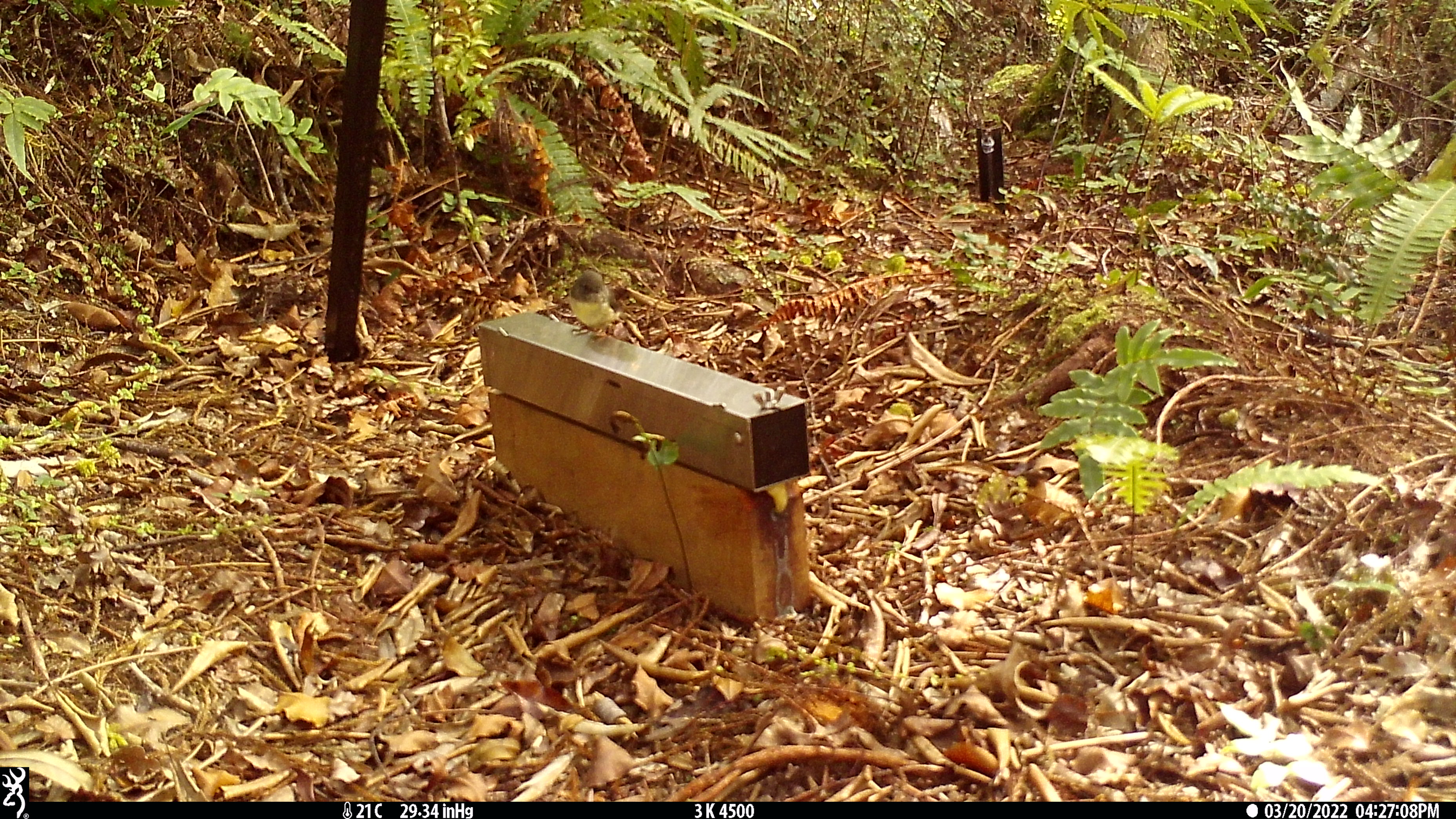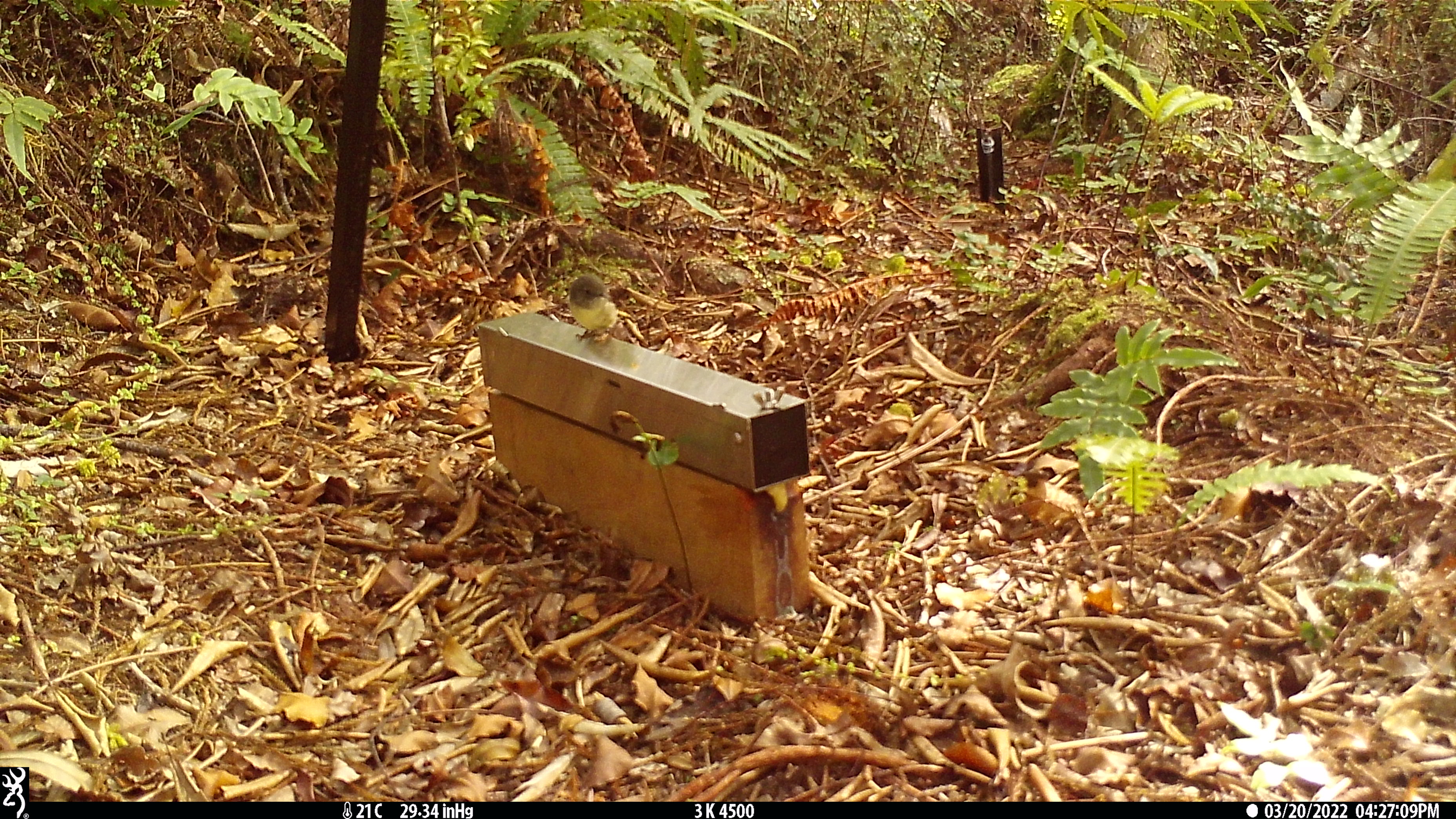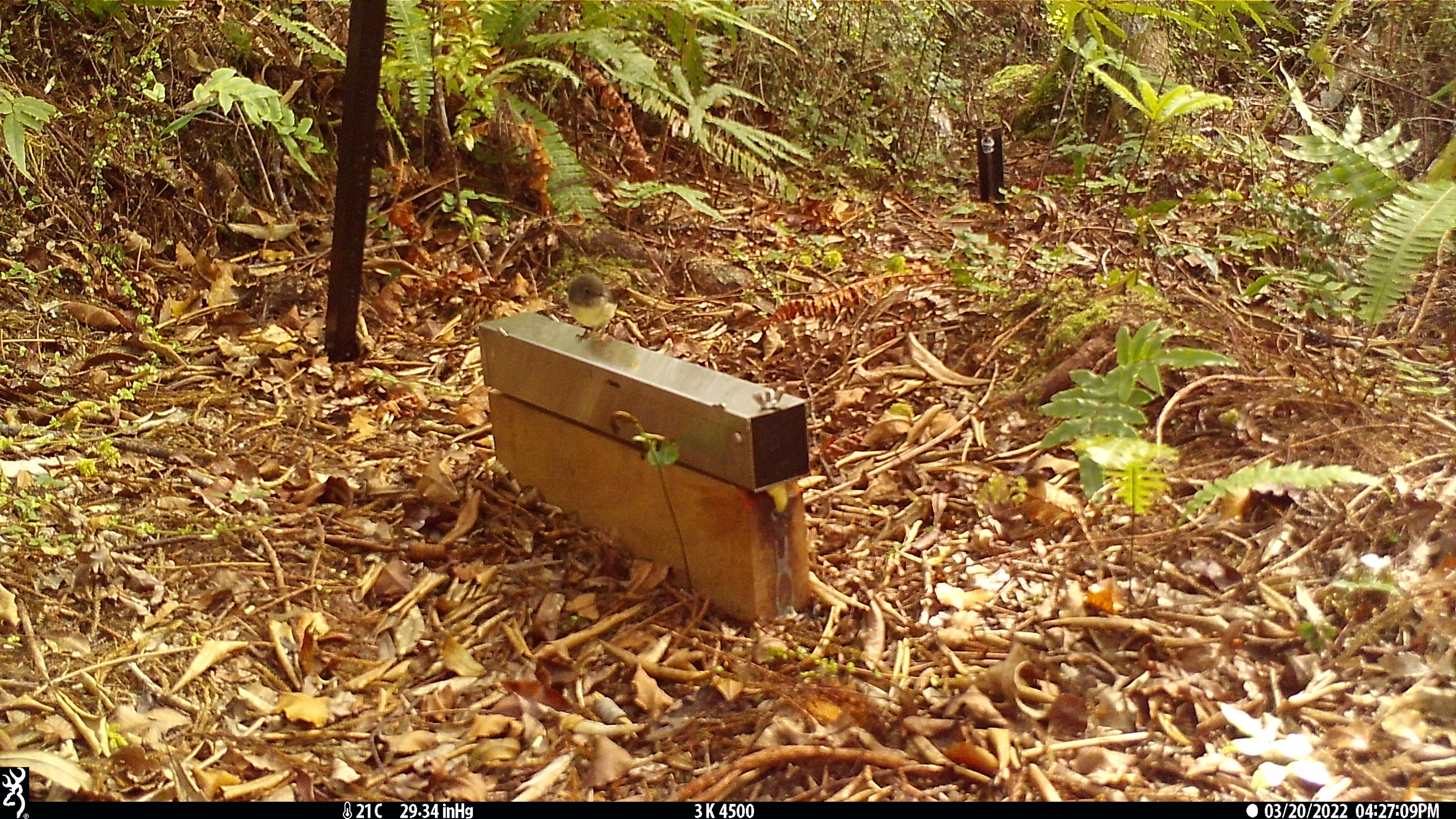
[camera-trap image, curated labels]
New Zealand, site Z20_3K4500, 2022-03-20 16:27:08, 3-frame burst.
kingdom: Animalia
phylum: Chordata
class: Aves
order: Passeriformes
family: Petroicidae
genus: Petroica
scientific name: Petroica macrocephala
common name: tomtit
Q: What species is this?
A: Tomtit (Petroica macrocephala).